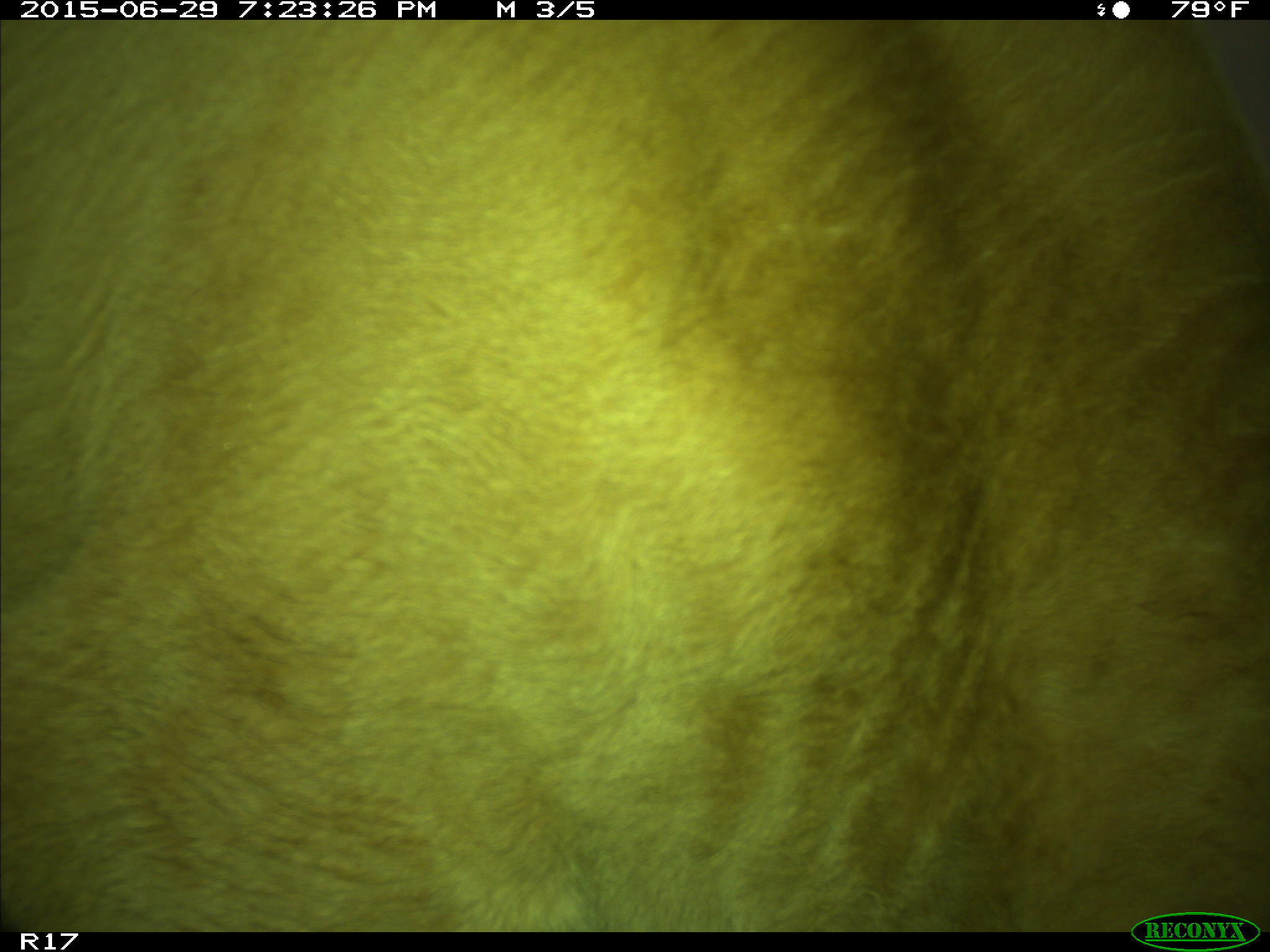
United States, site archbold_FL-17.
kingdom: Animalia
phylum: Chordata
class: Mammalia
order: Artiodactyla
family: Bovidae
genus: Bos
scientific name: Bos taurus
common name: domestic cow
Bos taurus (domestic cow).